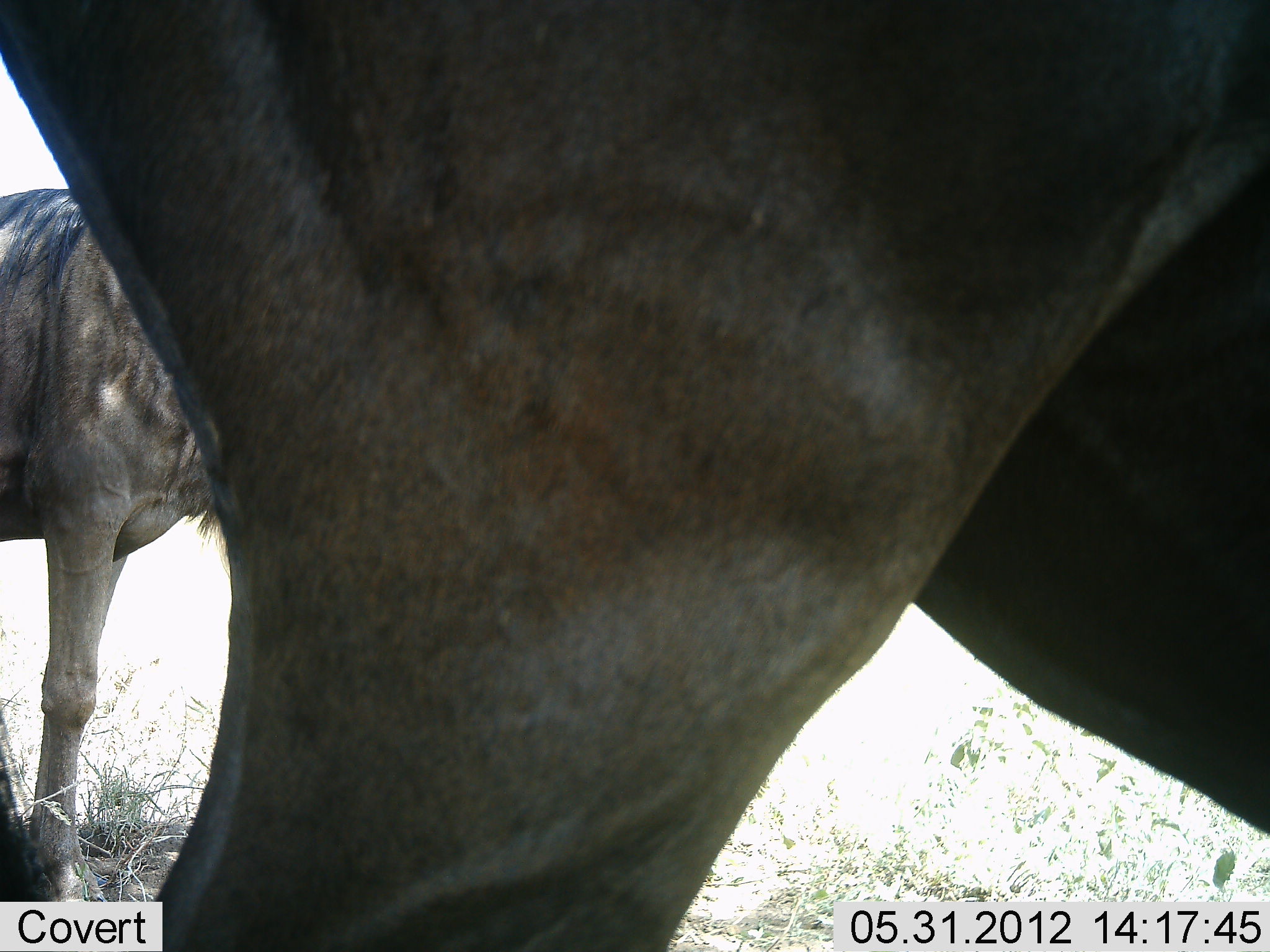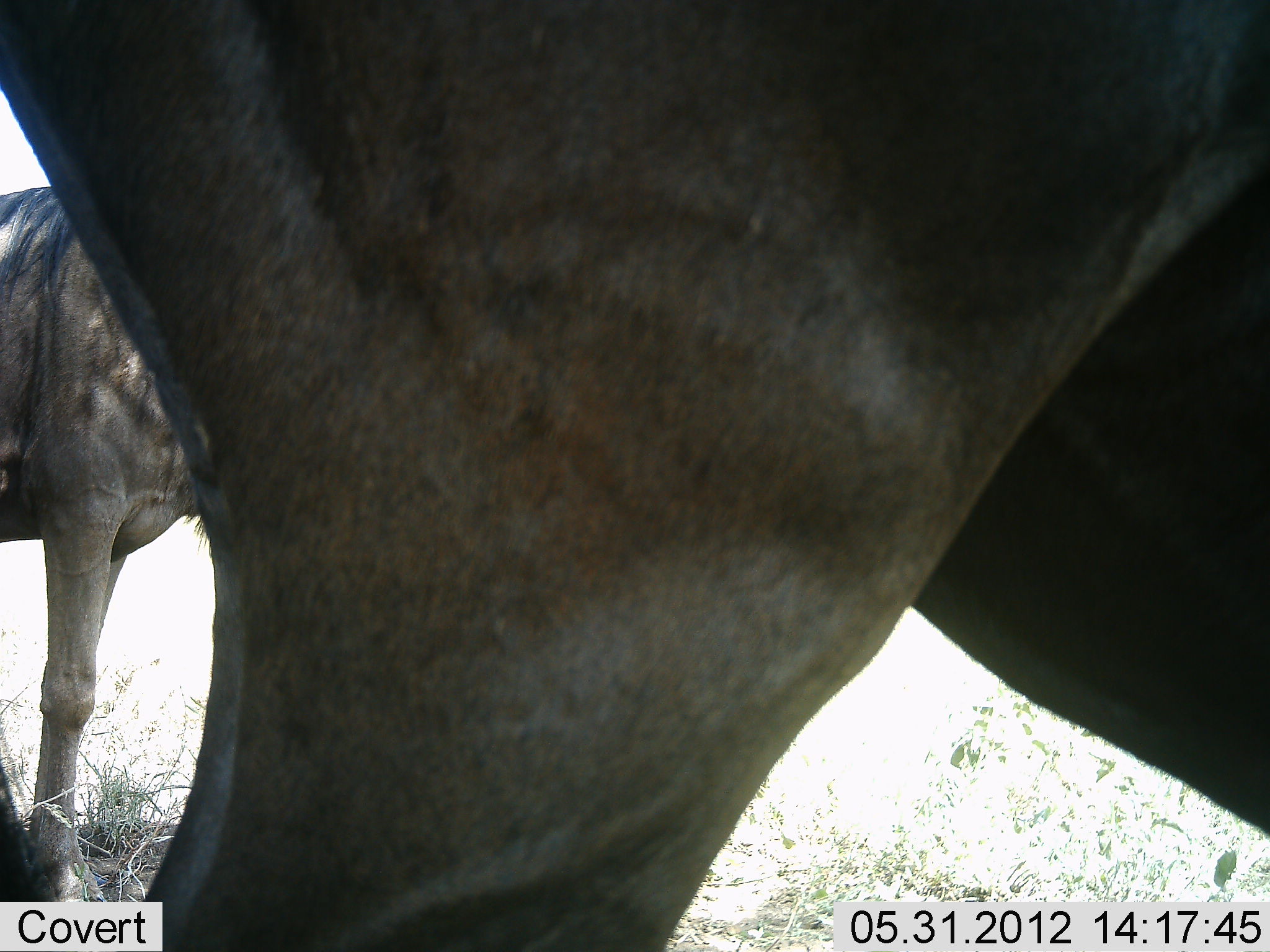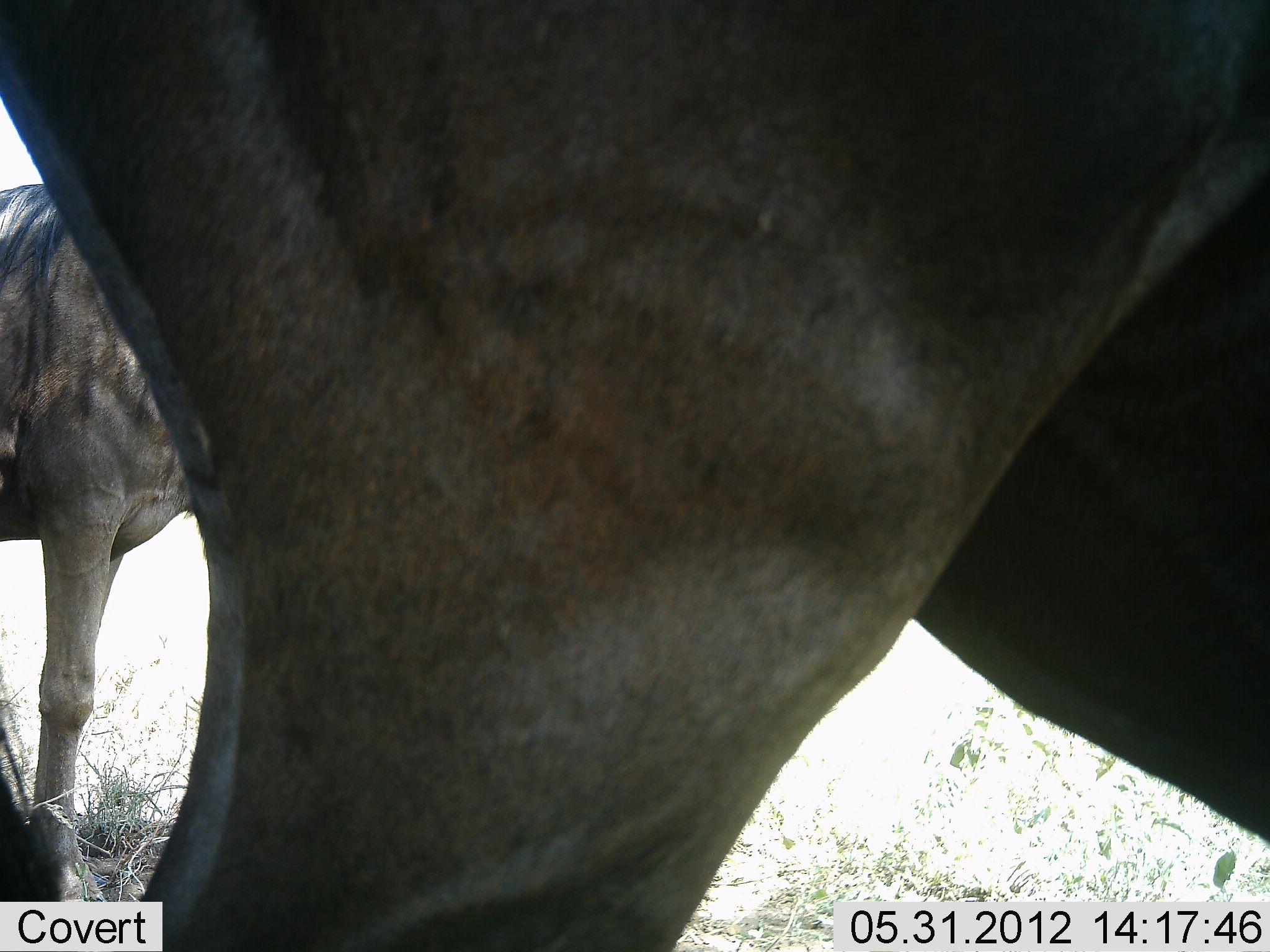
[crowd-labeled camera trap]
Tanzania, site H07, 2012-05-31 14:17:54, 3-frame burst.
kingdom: Animalia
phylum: Chordata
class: Mammalia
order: Artiodactyla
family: Bovidae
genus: Connochaetes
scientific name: Connochaetes taurinus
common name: blue wildebeest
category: wildebeest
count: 2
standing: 90%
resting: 10%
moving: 0%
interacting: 0%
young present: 0%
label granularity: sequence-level